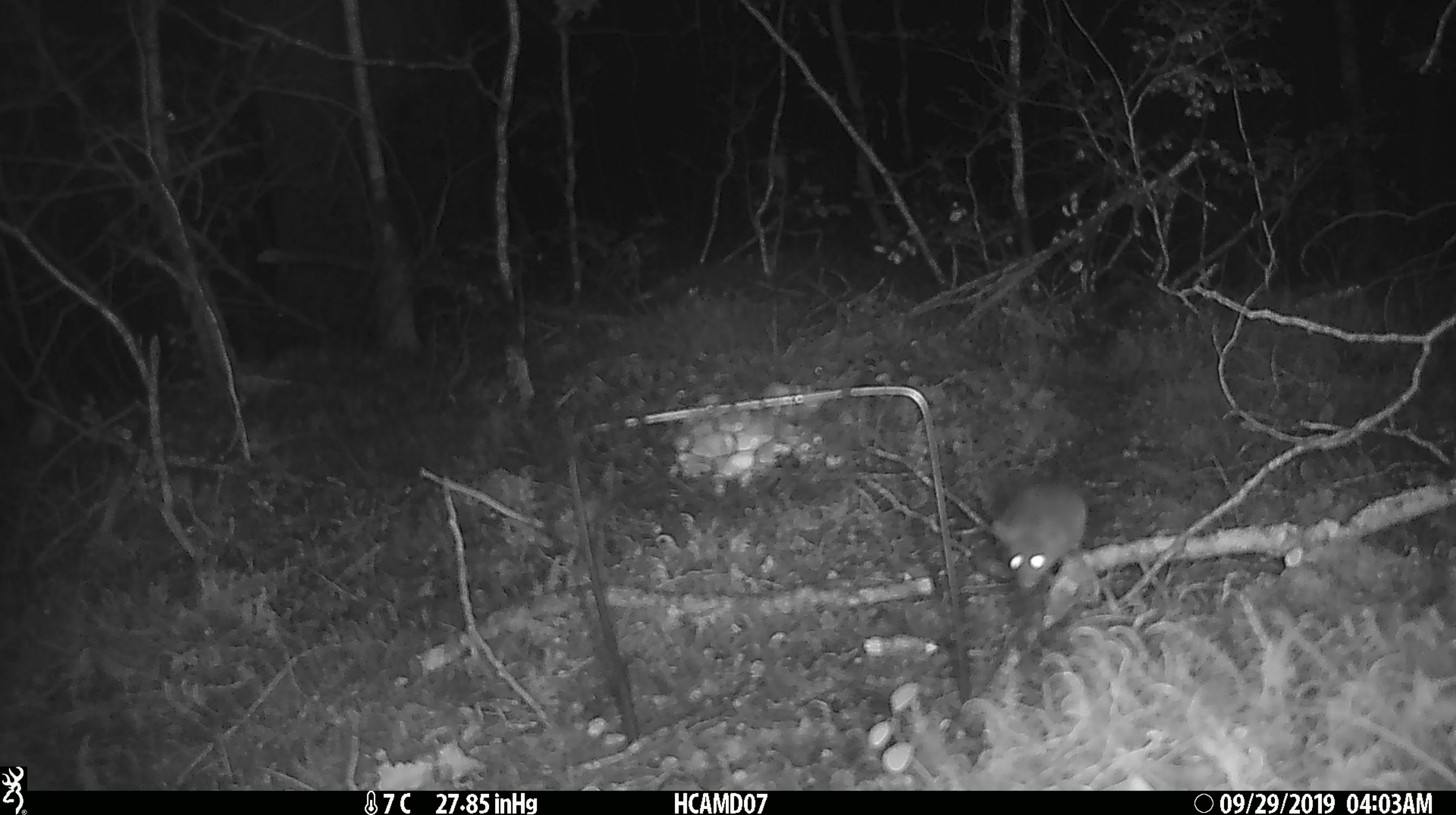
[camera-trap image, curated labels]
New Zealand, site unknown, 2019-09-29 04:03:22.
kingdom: Animalia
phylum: Chordata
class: Mammalia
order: Rodentia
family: Muridae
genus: Mus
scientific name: Mus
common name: mouse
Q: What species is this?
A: Mouse (Mus).